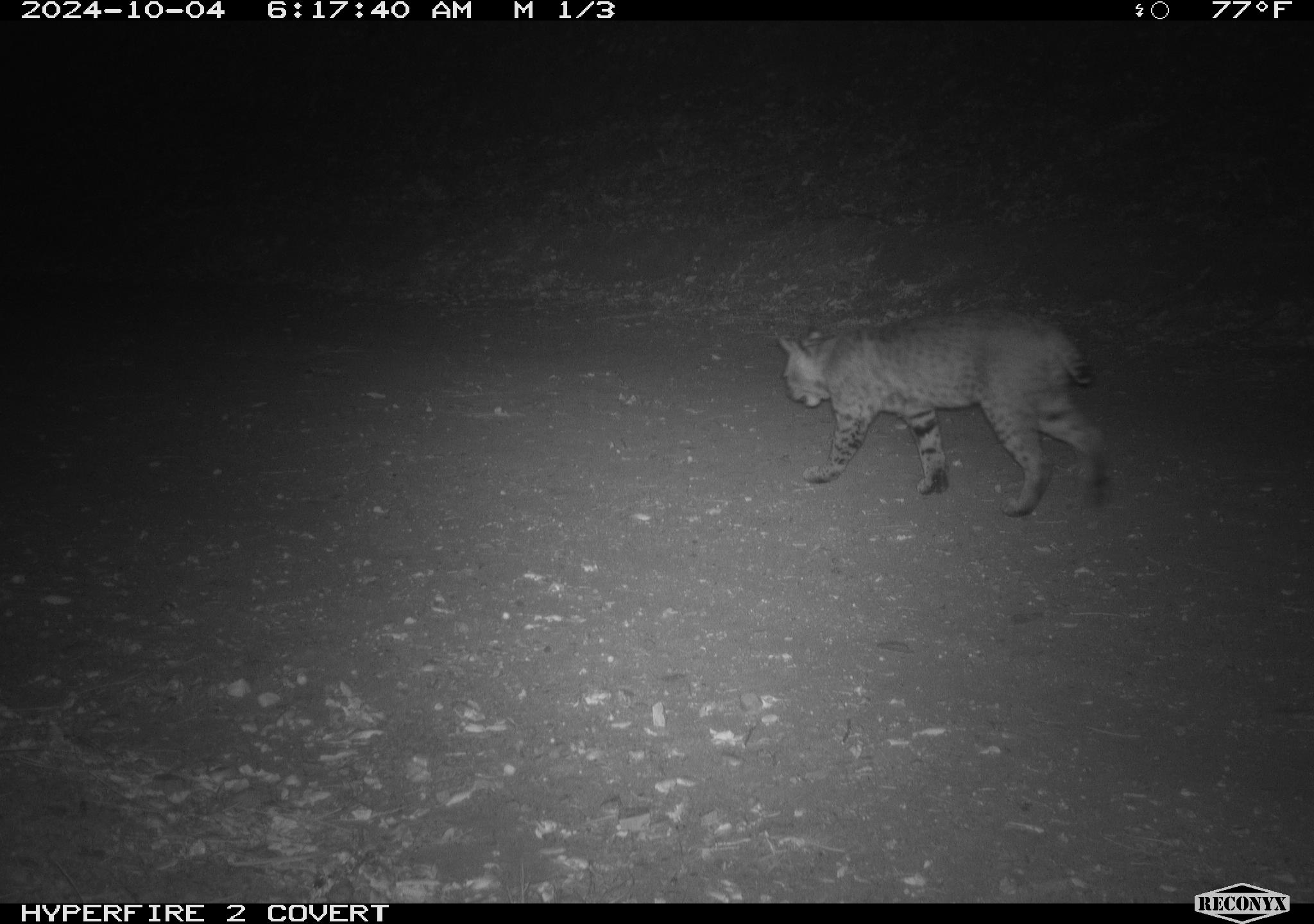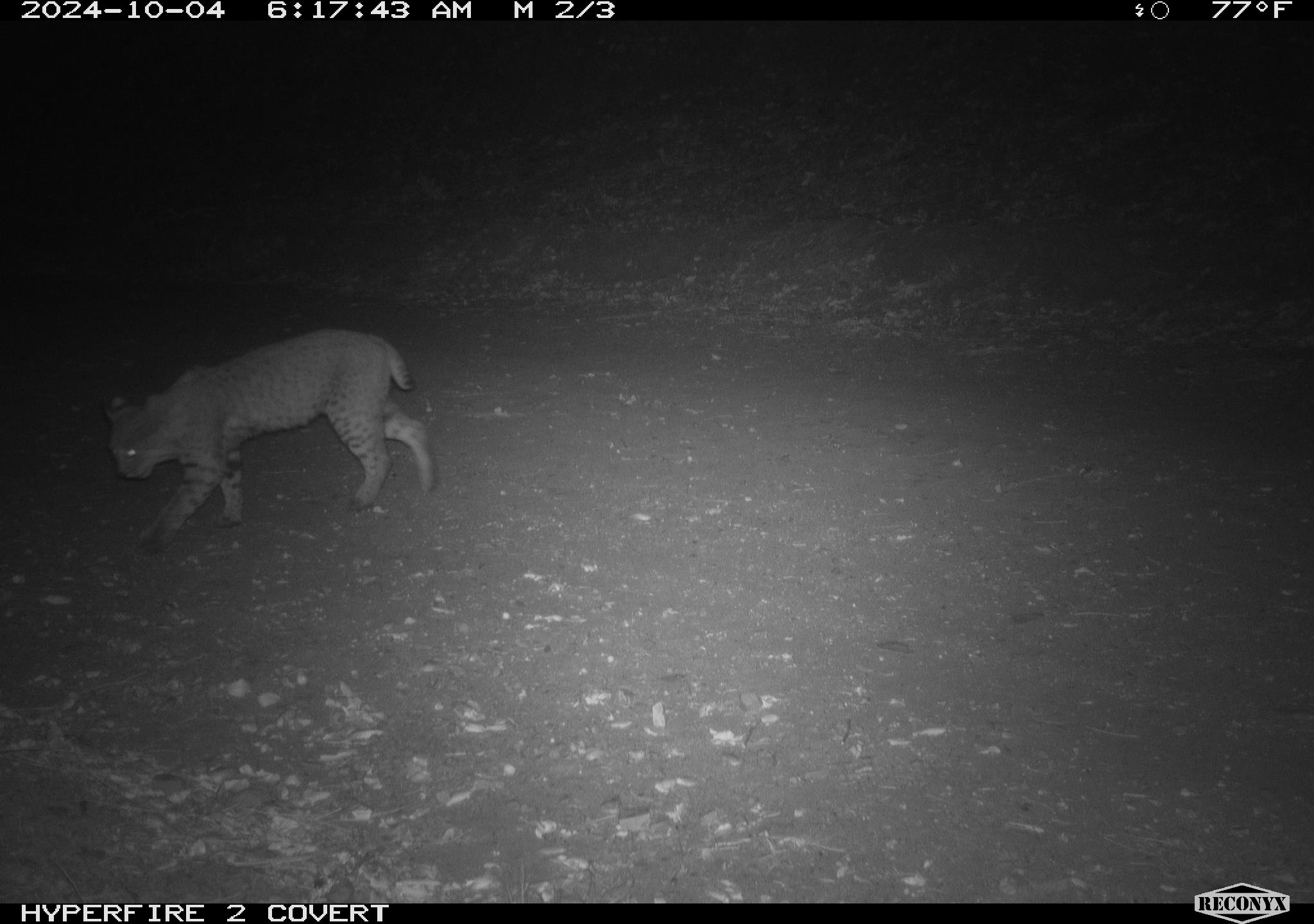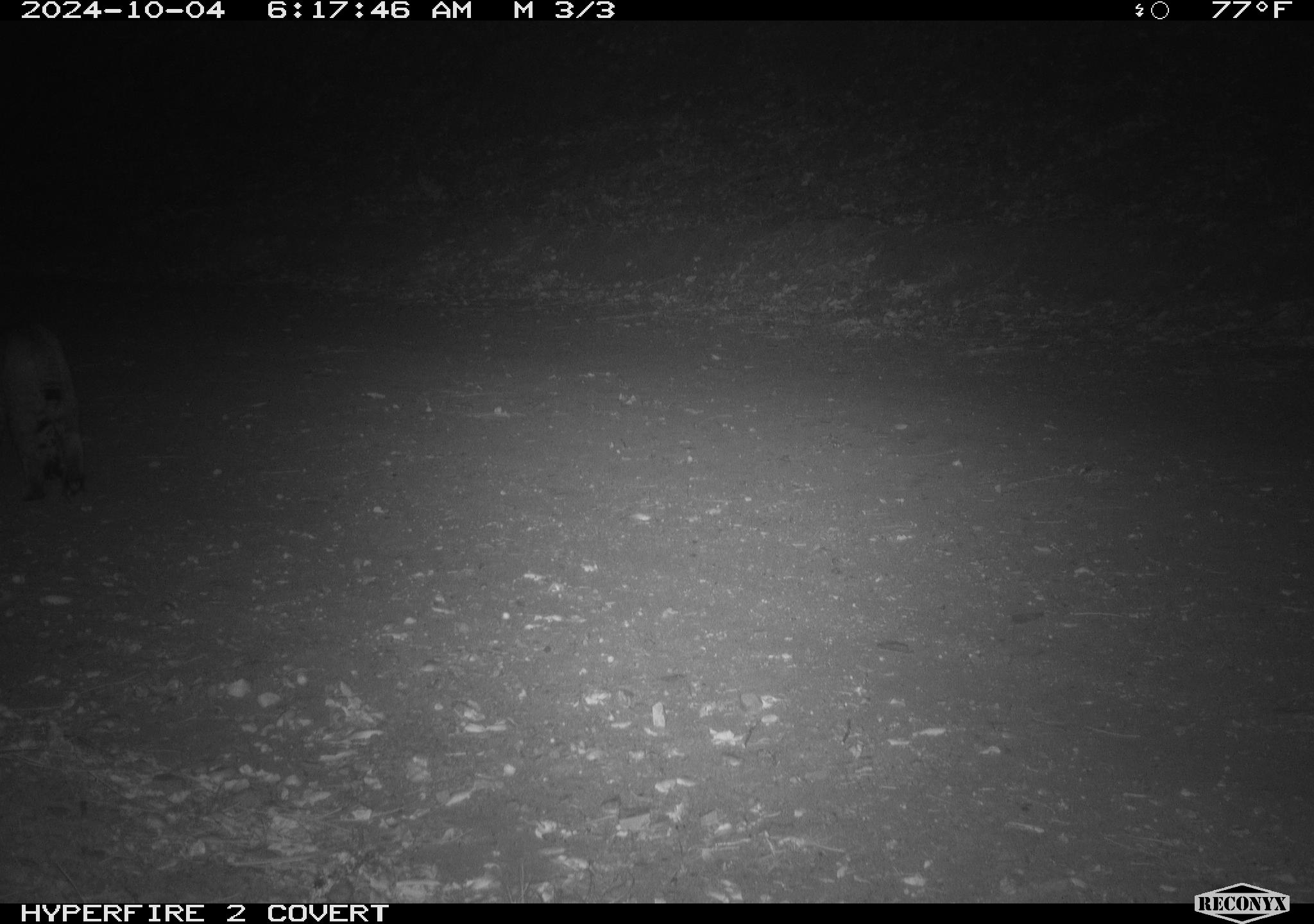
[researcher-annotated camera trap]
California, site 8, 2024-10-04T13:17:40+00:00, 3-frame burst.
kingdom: Animalia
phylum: Chordata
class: Mammalia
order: Carnivora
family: Felidae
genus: Lynx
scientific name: Lynx rufus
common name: bobcat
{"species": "bobcat (Lynx rufus)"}